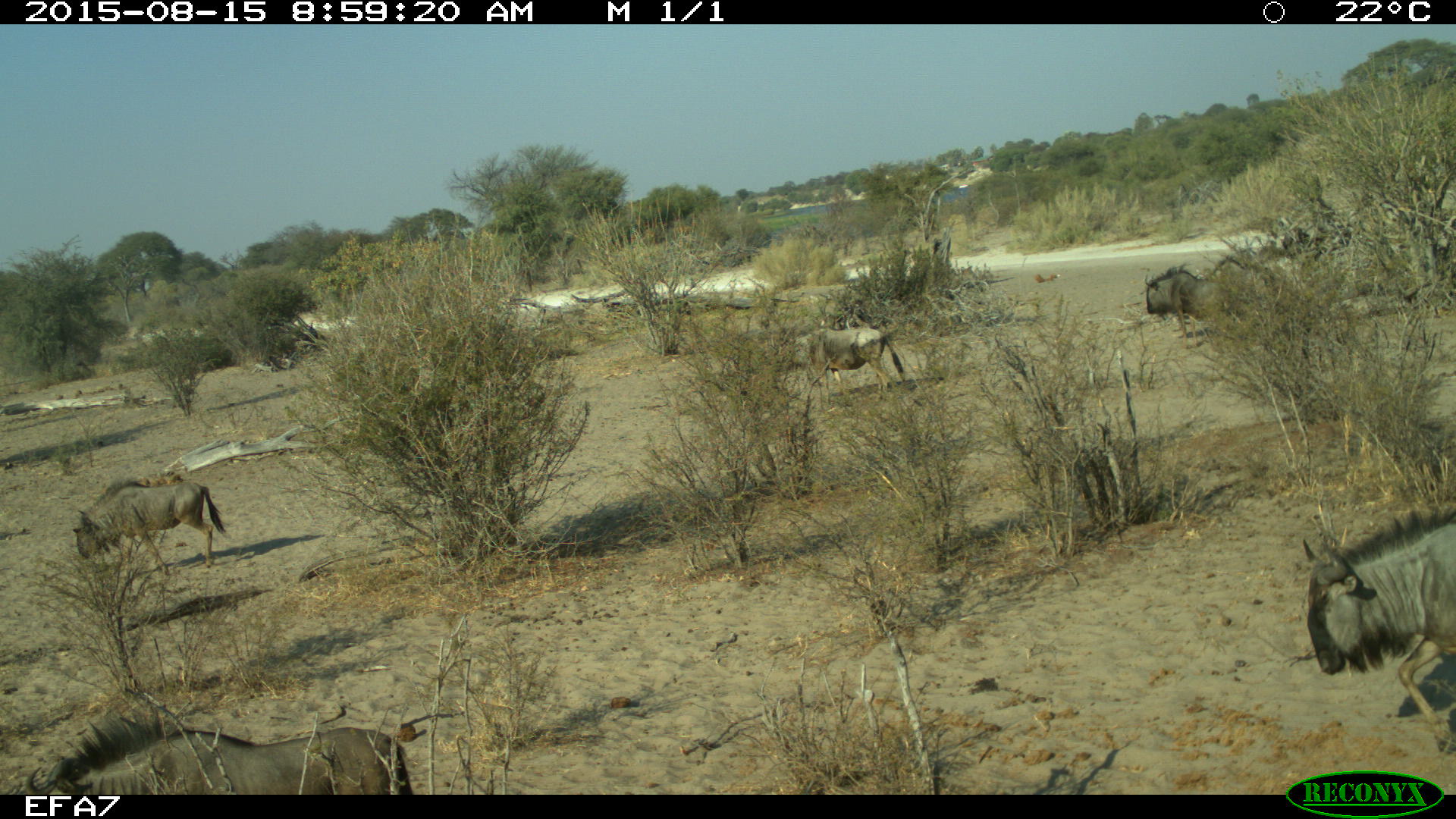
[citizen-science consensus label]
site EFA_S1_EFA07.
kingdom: Animalia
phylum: Chordata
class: Mammalia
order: Artiodactyla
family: Bovidae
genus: Connochaetes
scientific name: Connochaetes taurinus taurinus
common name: blue wildebeest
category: wildebeestblue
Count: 6.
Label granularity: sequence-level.